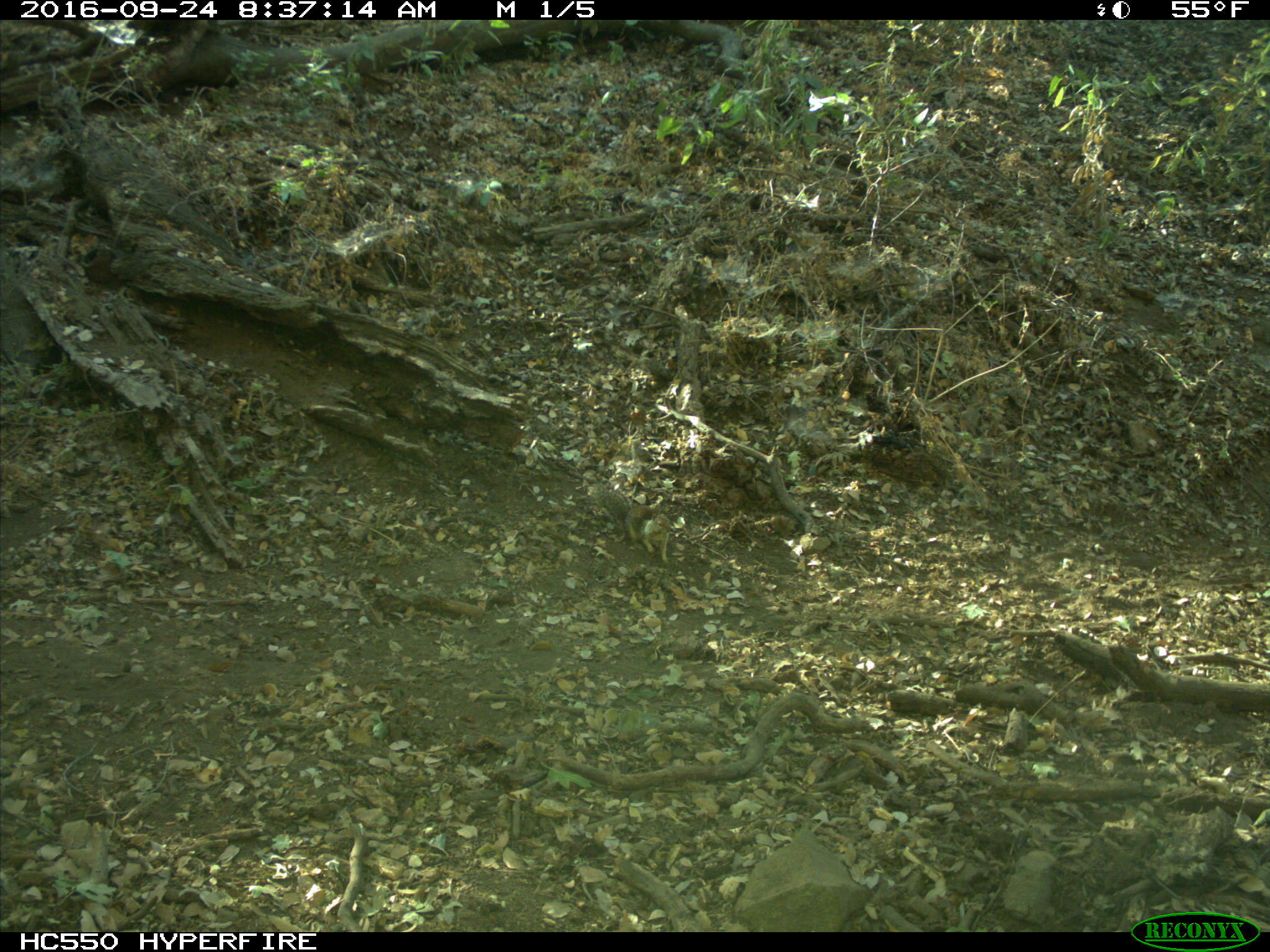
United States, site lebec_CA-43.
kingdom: Animalia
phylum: Chordata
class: Mammalia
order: Rodentia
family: Sciuridae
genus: Otospermophilus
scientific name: Otospermophilus beecheyi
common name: california ground squirrel